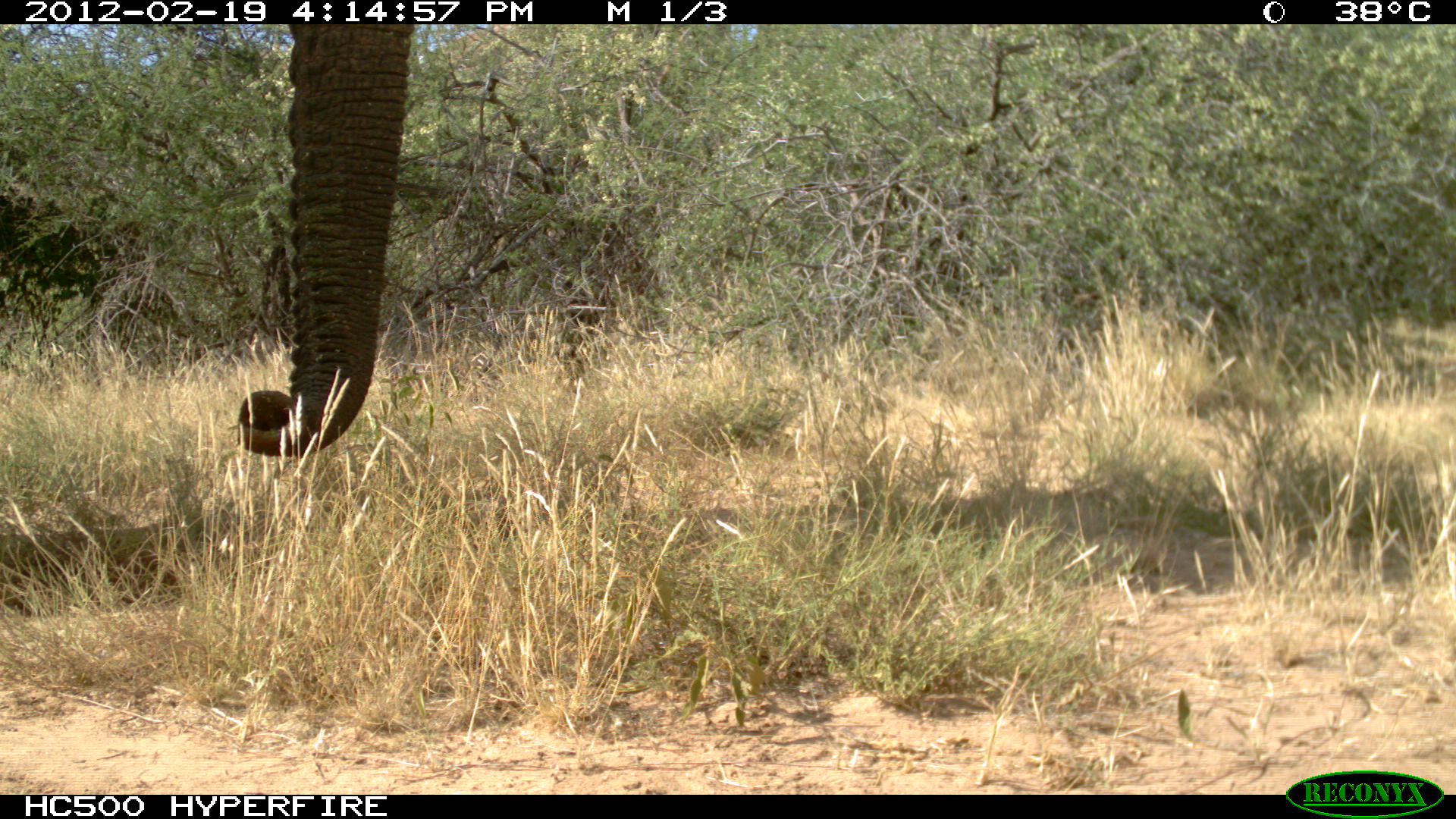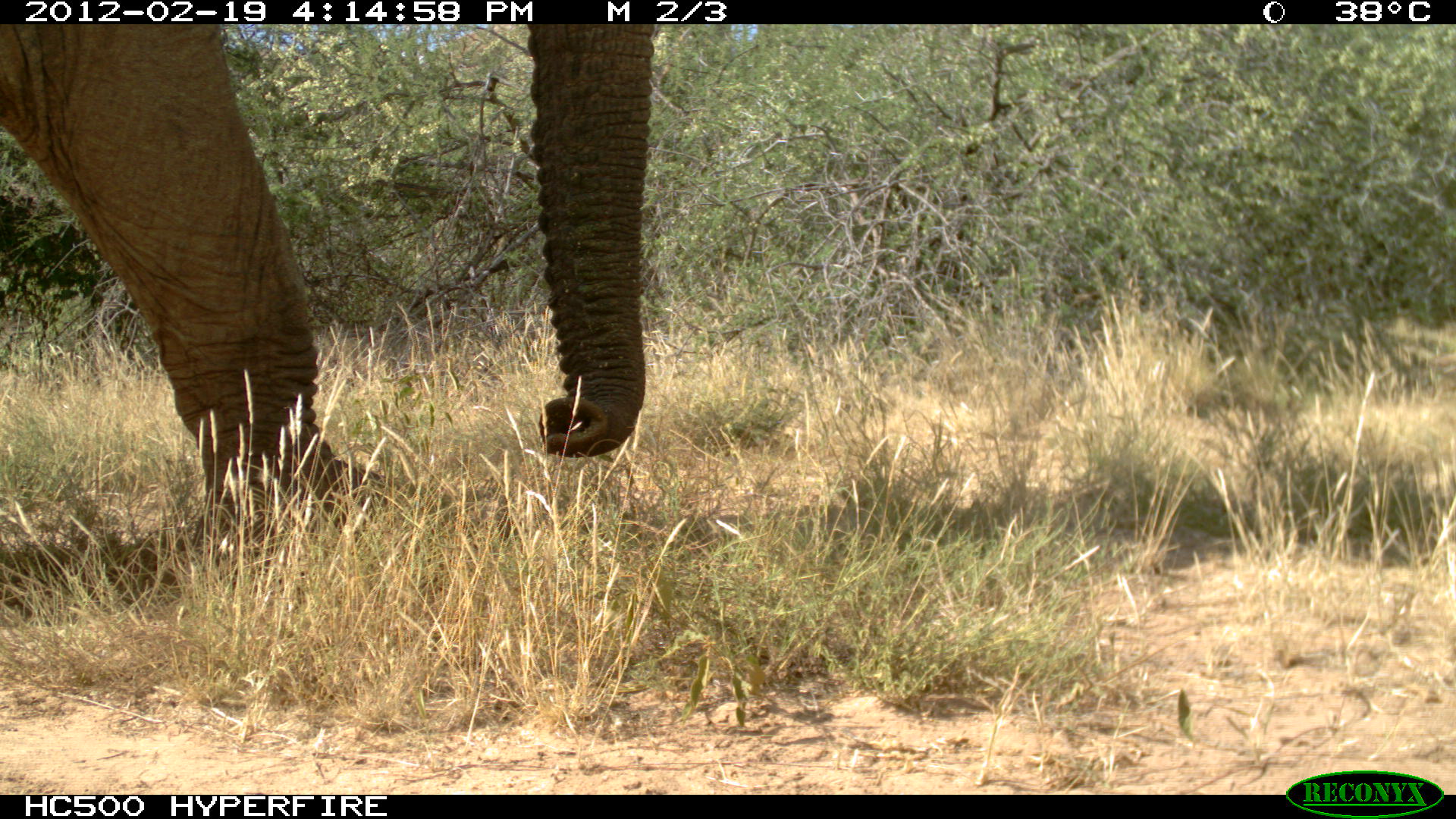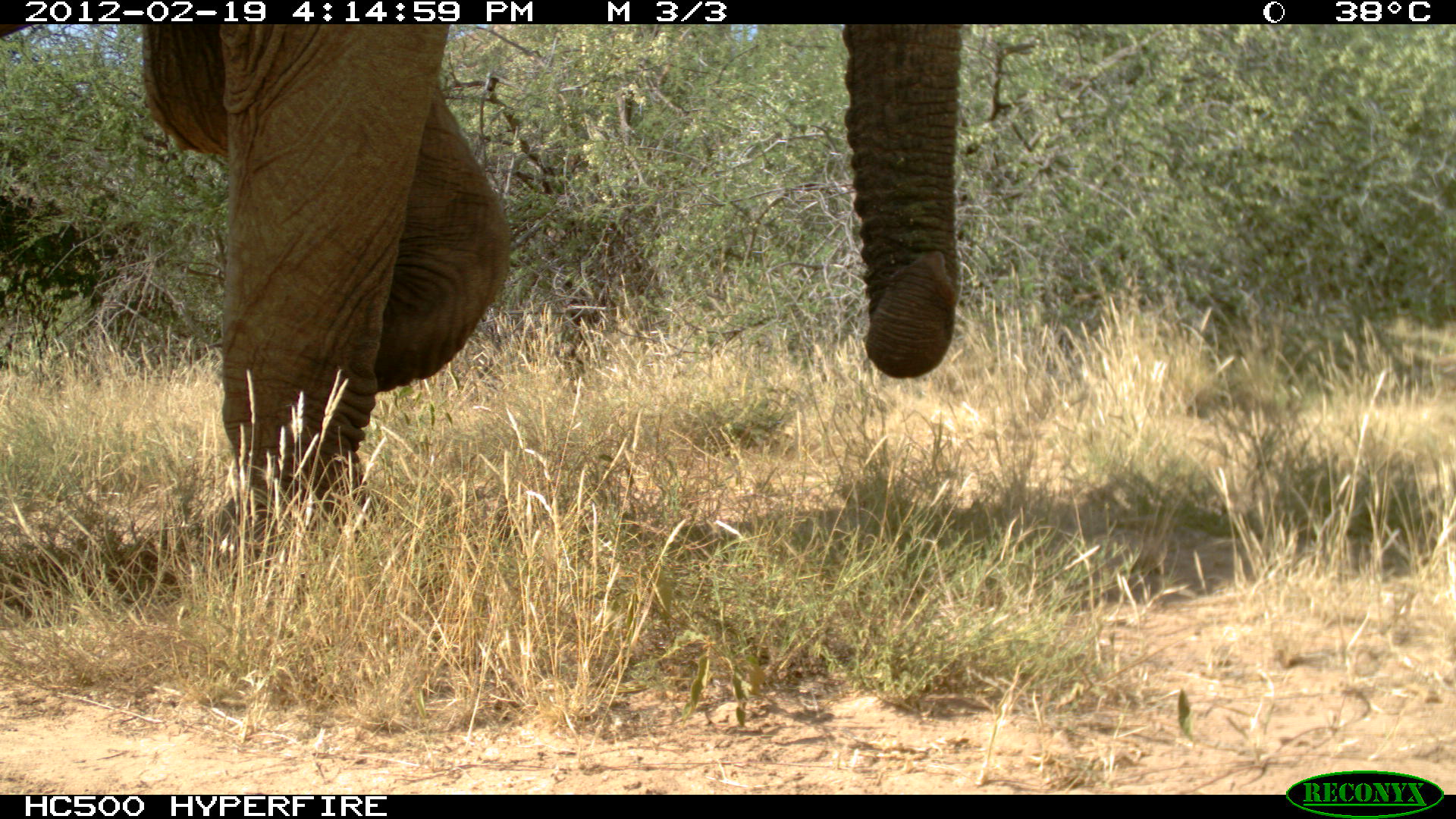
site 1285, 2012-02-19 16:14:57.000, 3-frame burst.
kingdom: Animalia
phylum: Chordata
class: Mammalia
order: Proboscidea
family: Elephantidae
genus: Loxodonta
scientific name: Loxodonta africana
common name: african bush elephant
Loxodonta africana (african bush elephant), count 1.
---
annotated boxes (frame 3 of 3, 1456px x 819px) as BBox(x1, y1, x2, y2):
loxodonta africana: BBox(0, 24, 965, 558)